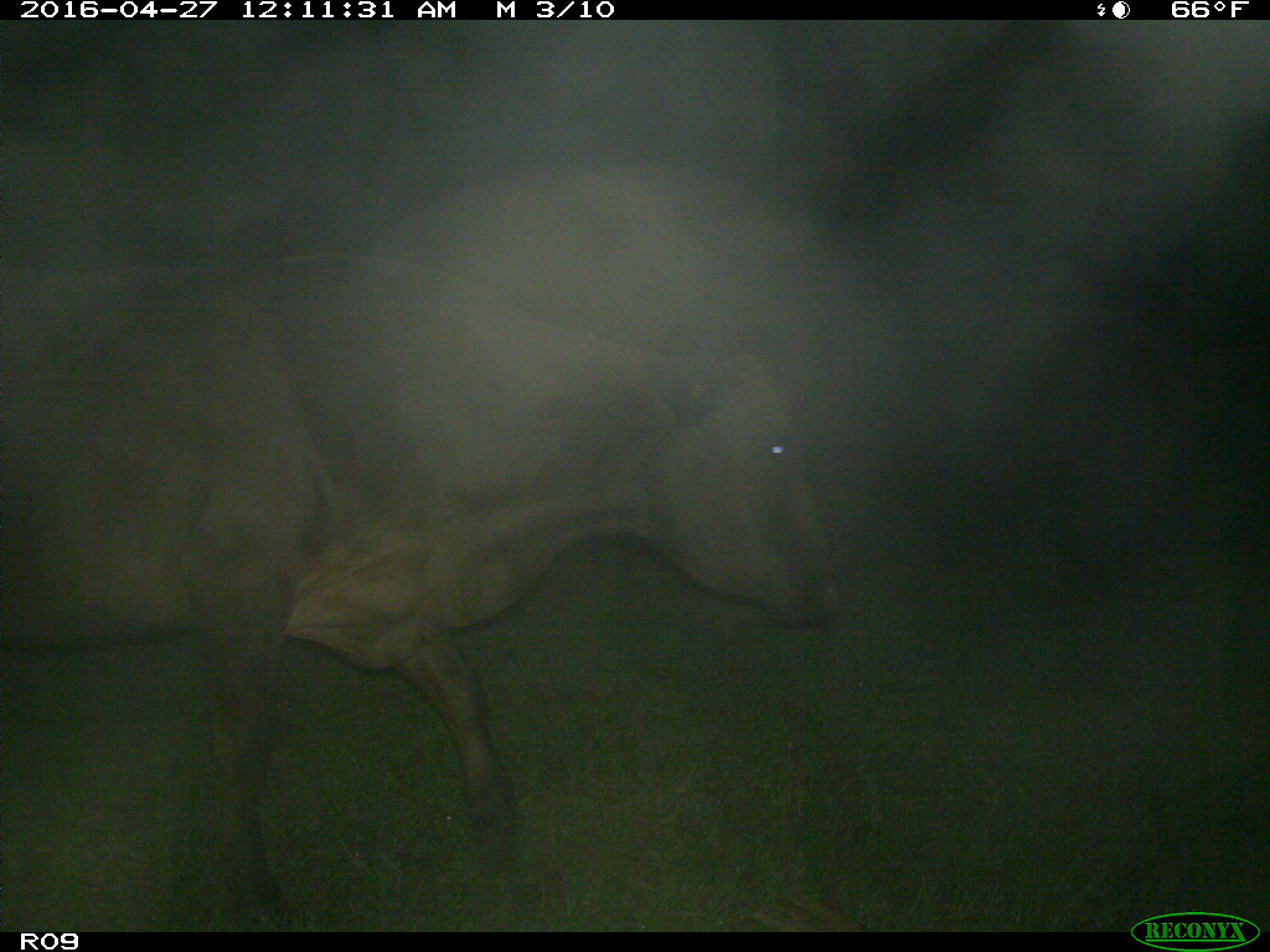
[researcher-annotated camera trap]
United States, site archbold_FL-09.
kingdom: Animalia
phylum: Chordata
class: Mammalia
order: Artiodactyla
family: Bovidae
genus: Bos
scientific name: Bos taurus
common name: domestic cow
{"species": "Bos taurus (domestic cow)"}